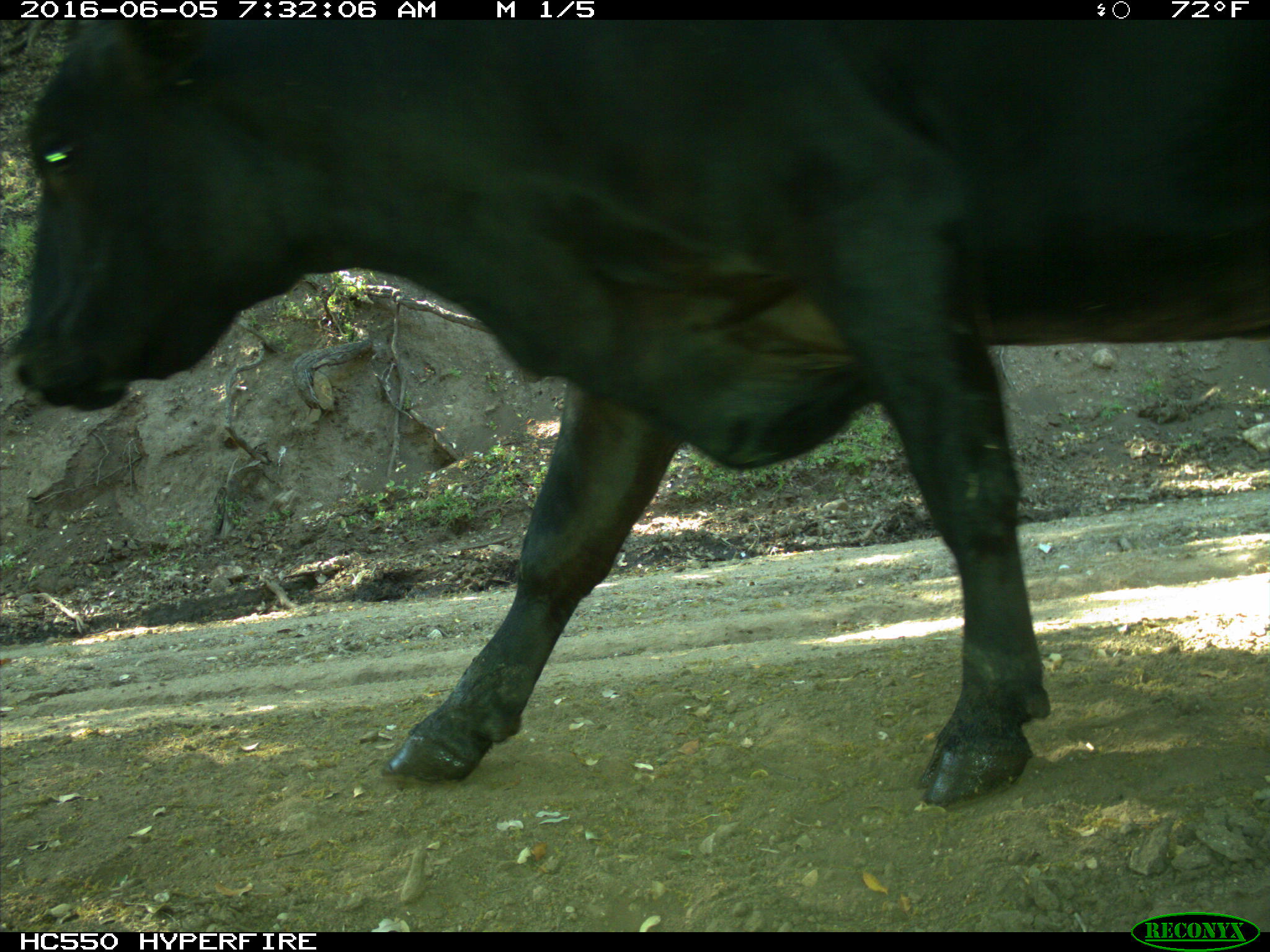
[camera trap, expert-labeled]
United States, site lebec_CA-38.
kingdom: Animalia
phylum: Chordata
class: Mammalia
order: Artiodactyla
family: Bovidae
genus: Bos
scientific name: Bos taurus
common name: domestic cow